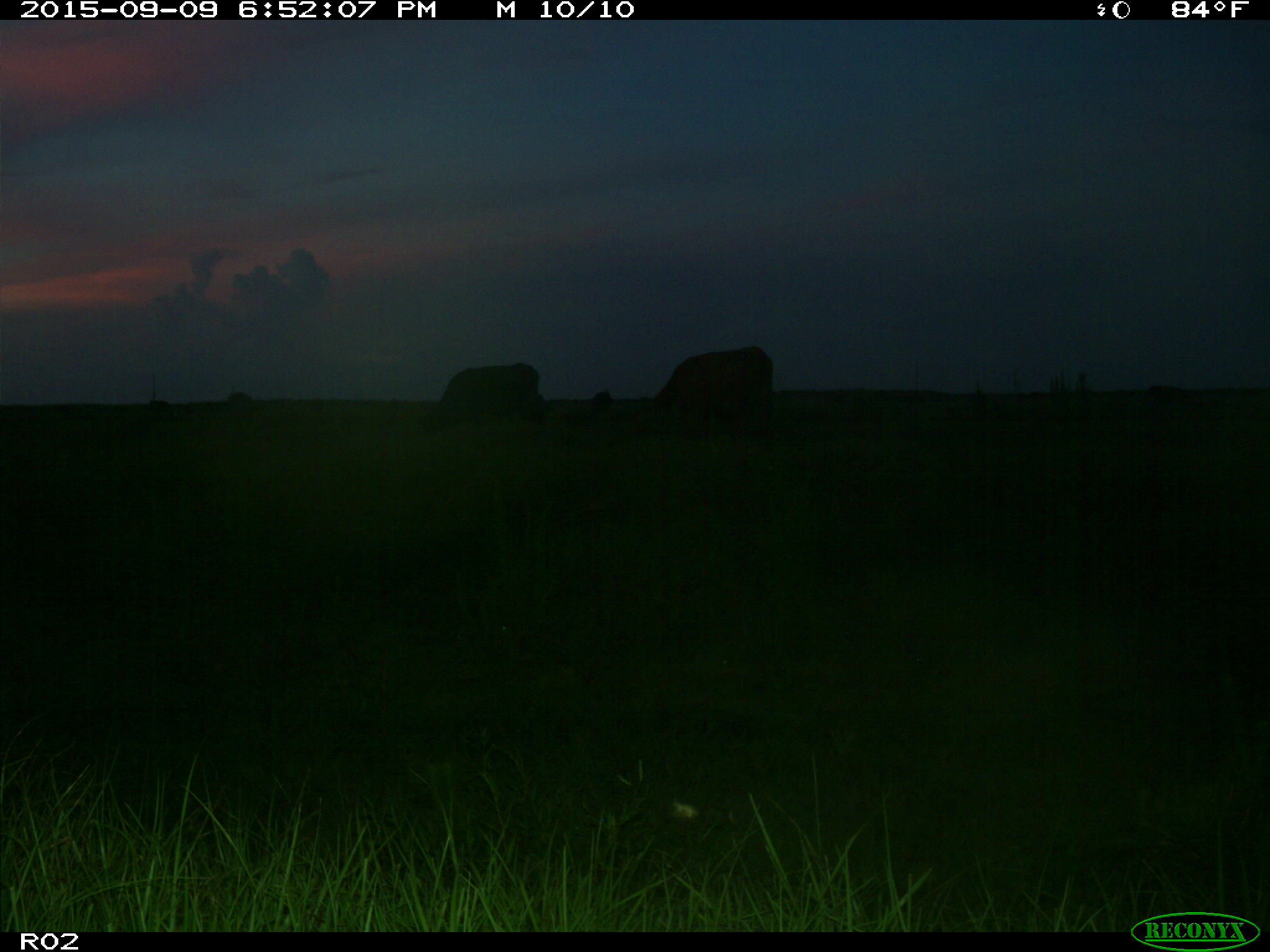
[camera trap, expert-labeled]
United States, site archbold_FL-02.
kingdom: Animalia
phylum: Chordata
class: Mammalia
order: Artiodactyla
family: Bovidae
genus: Bos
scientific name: Bos taurus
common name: domestic cow